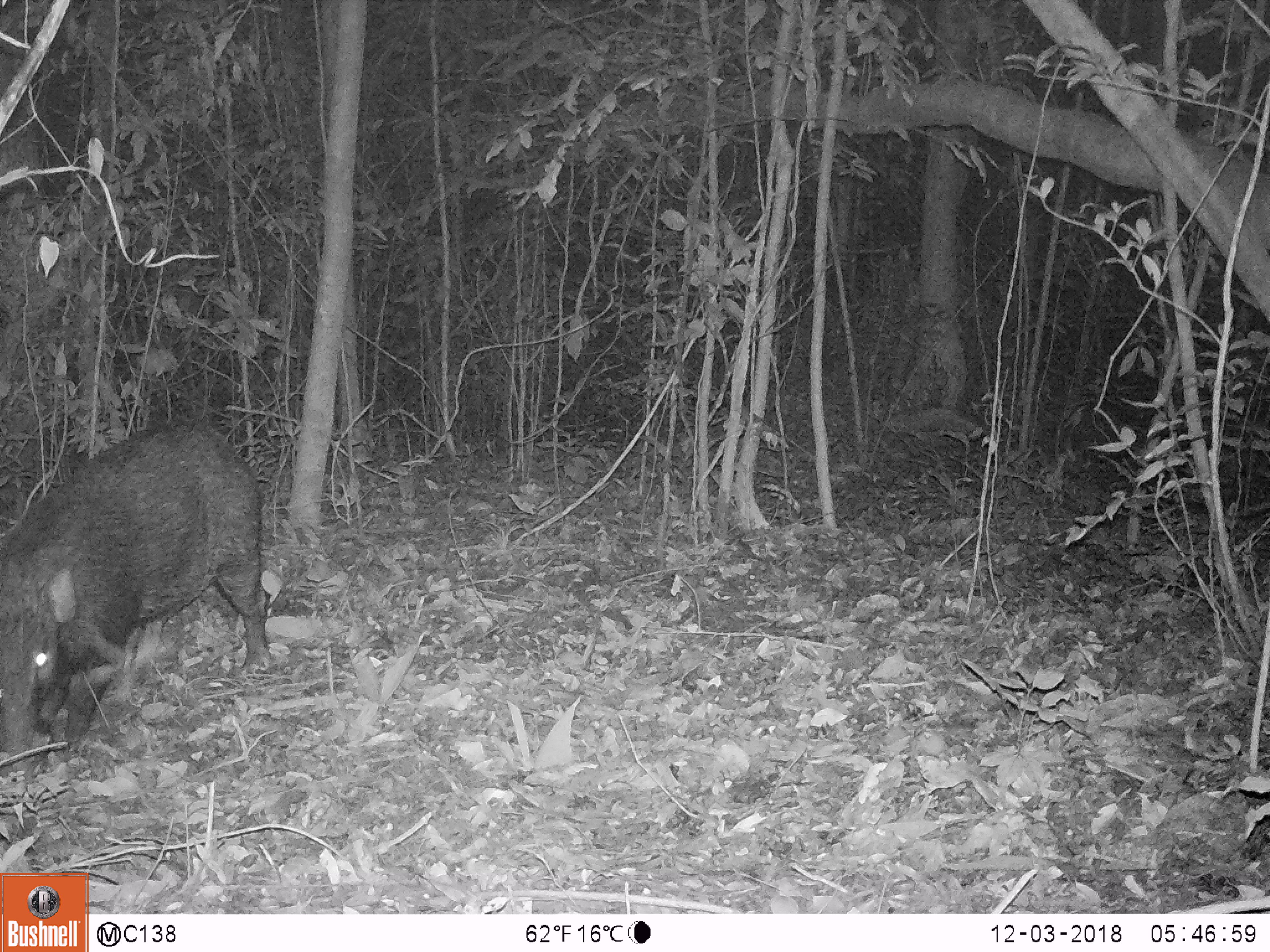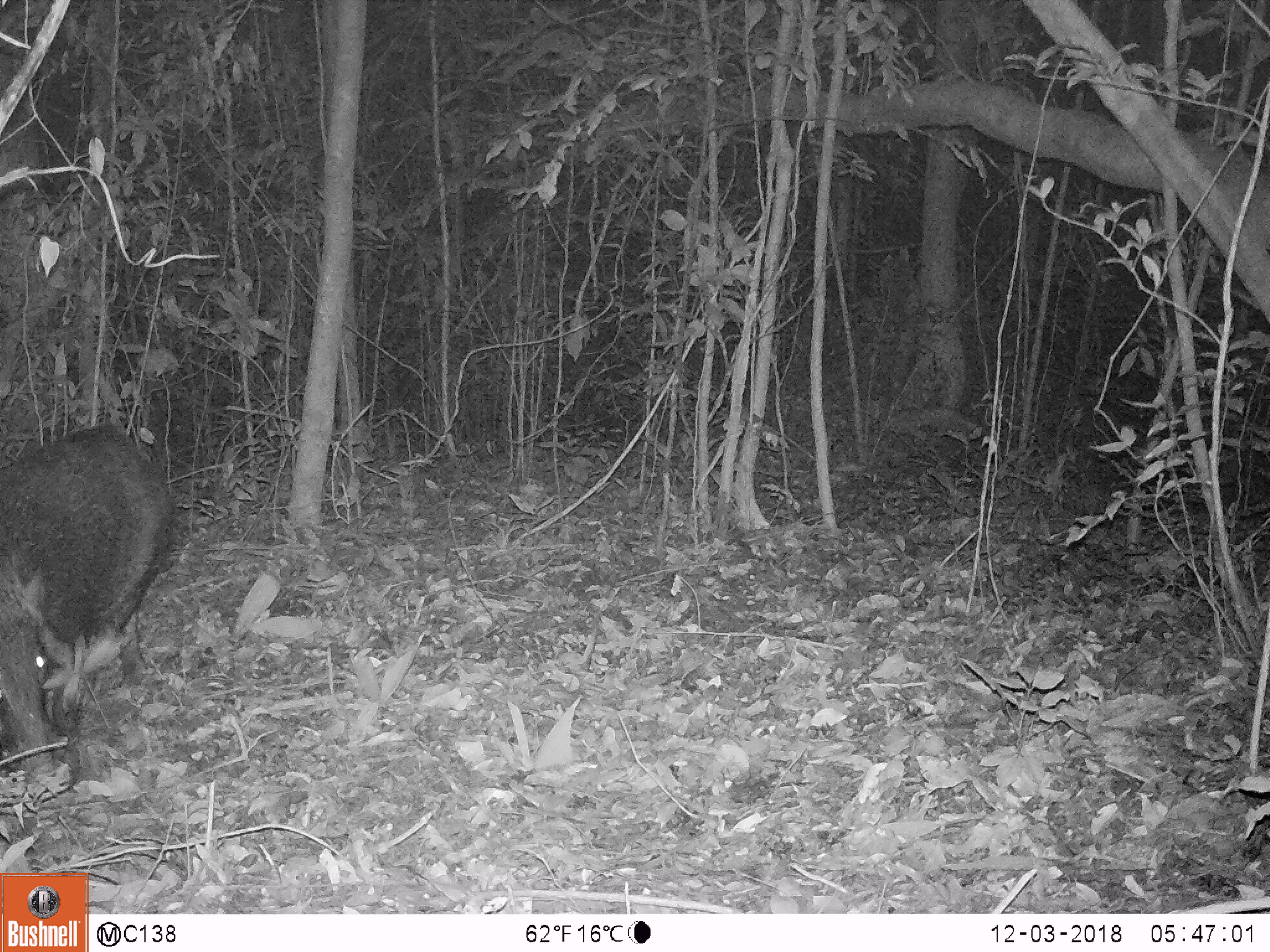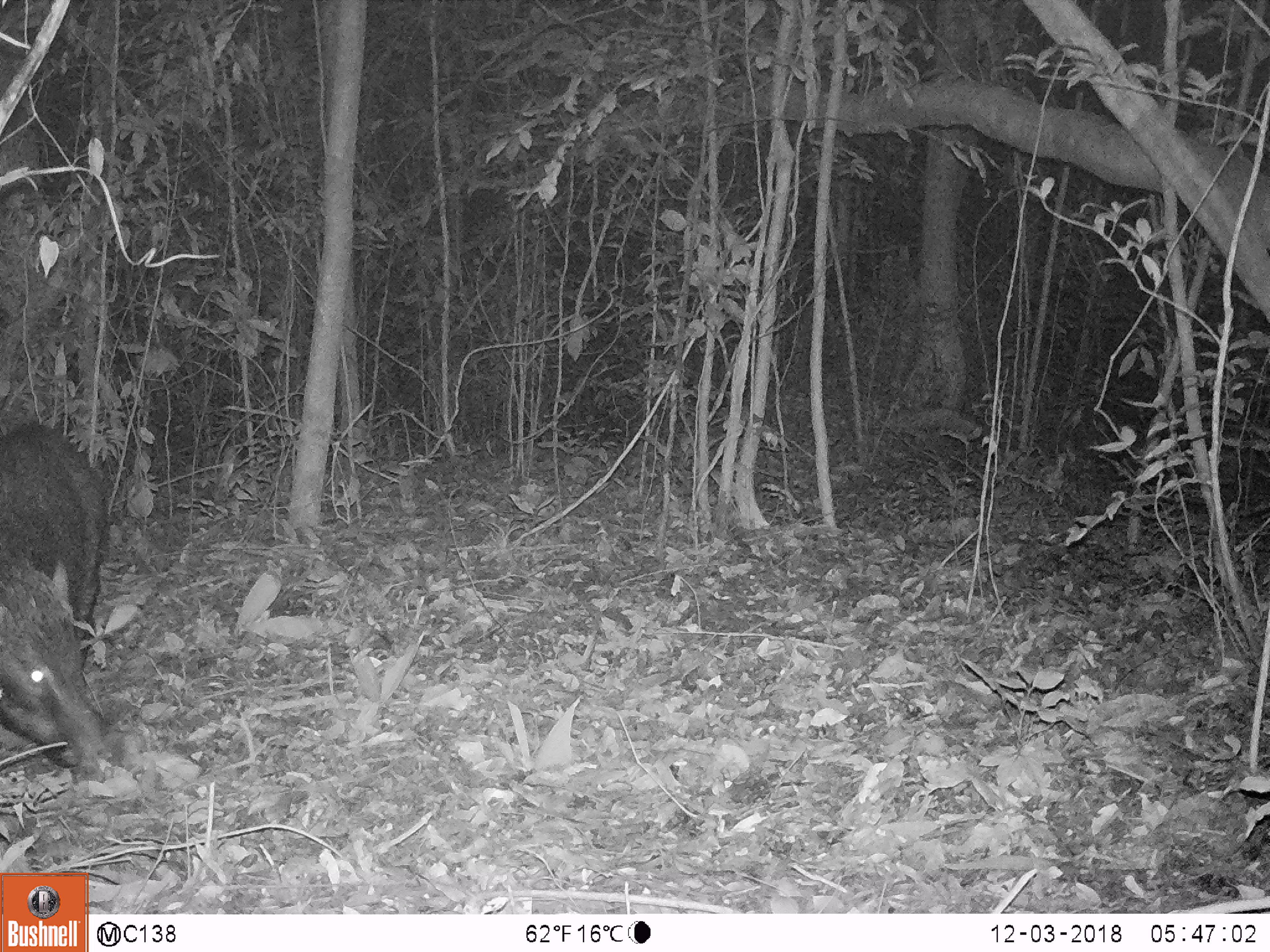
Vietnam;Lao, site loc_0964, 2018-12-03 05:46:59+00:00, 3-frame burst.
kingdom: Animalia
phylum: Chordata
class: Mammalia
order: Artiodactyla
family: Suidae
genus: Sus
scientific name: Sus scrofa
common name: eurasian wild pig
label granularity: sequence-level